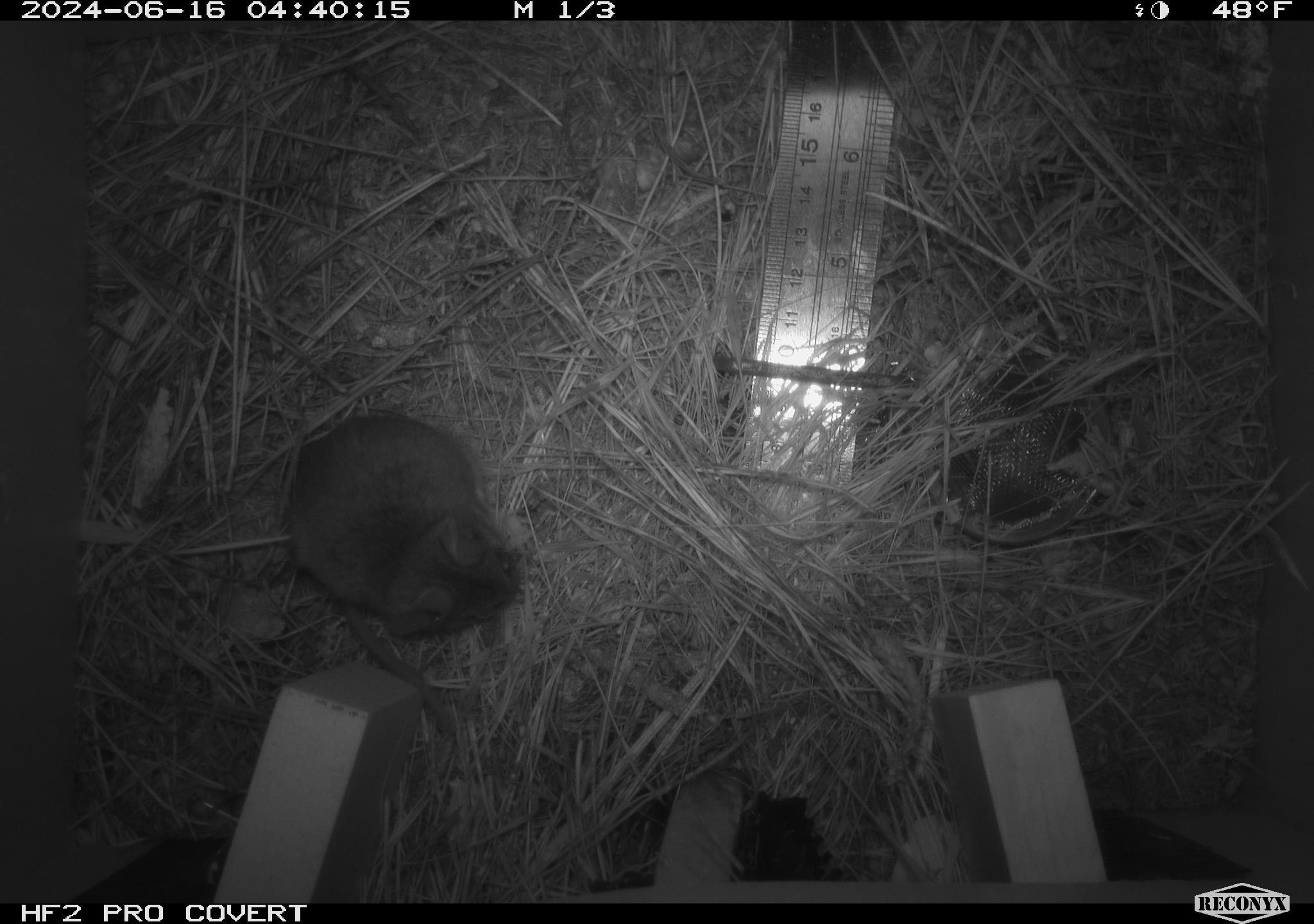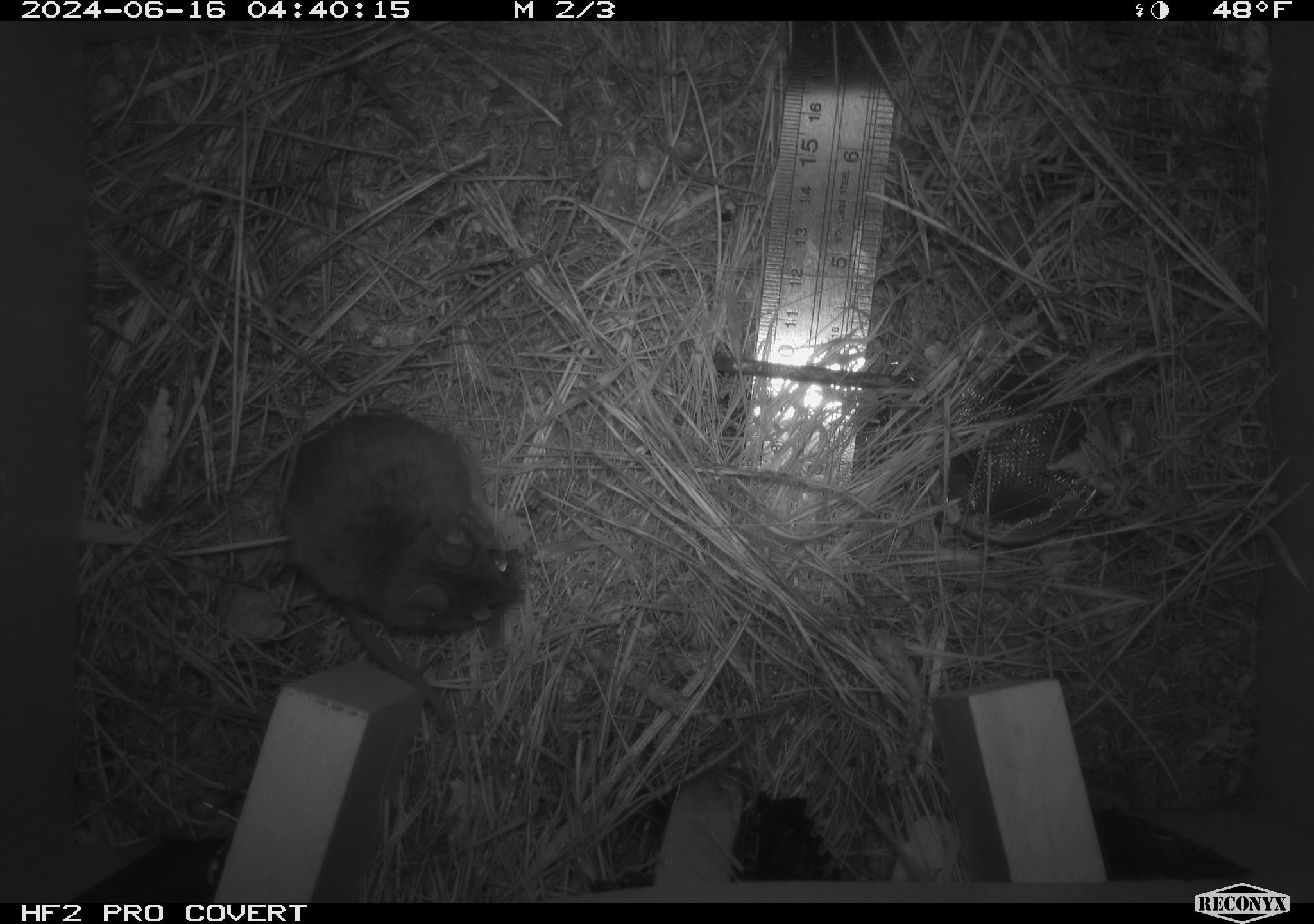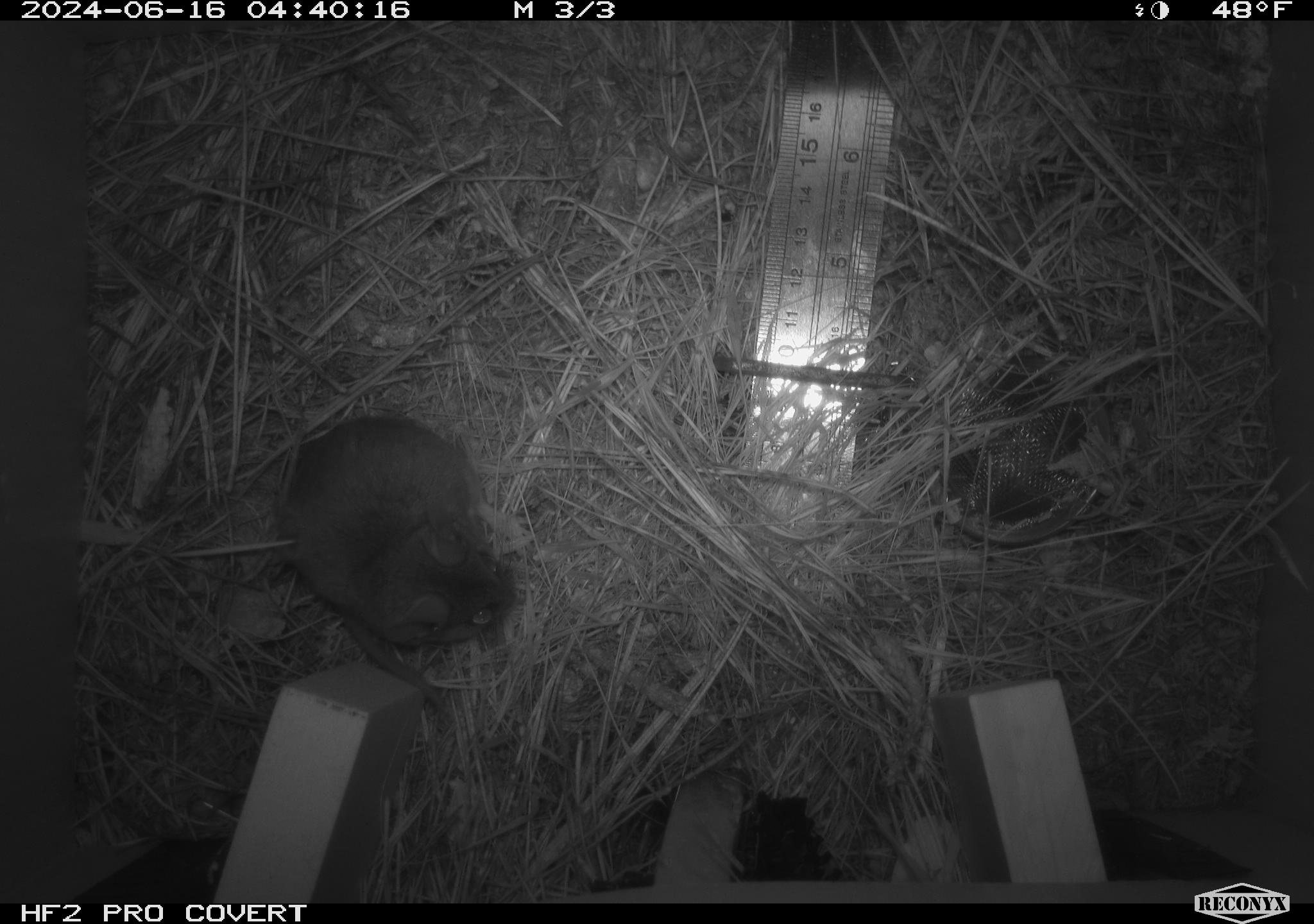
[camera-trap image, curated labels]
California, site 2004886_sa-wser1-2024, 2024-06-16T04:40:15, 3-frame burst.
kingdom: Animalia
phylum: Chordata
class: Mammalia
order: Rodentia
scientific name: Rodentia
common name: mouse species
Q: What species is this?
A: Mouse species (Rodentia).